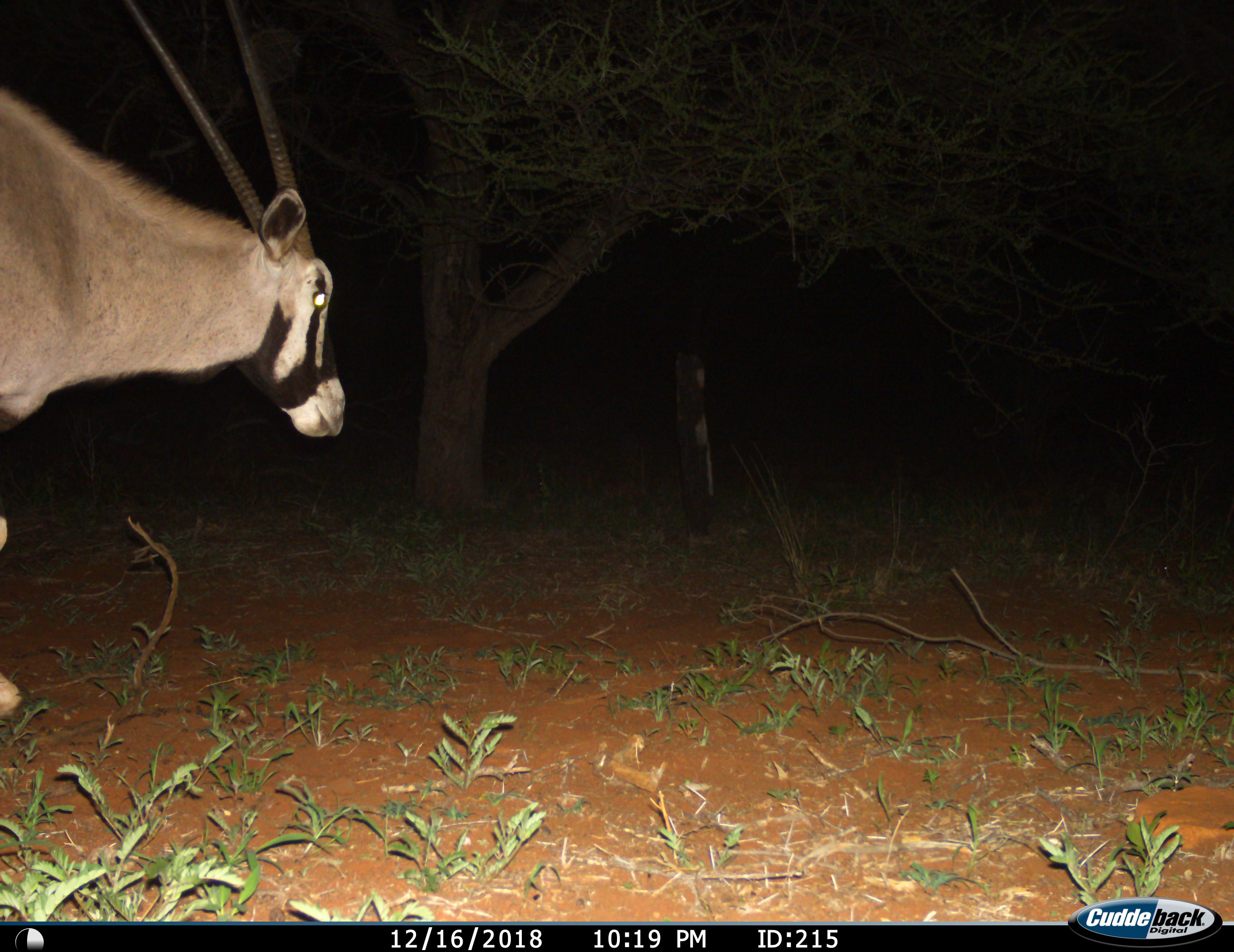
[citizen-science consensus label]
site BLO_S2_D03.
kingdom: Animalia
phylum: Chordata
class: Mammalia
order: Artiodactyla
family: Bovidae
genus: Oryx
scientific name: Oryx gazella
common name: gemsbok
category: oryx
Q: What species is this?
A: Oryx (gemsbok) (Oryx gazella).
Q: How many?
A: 1.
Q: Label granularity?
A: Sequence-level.